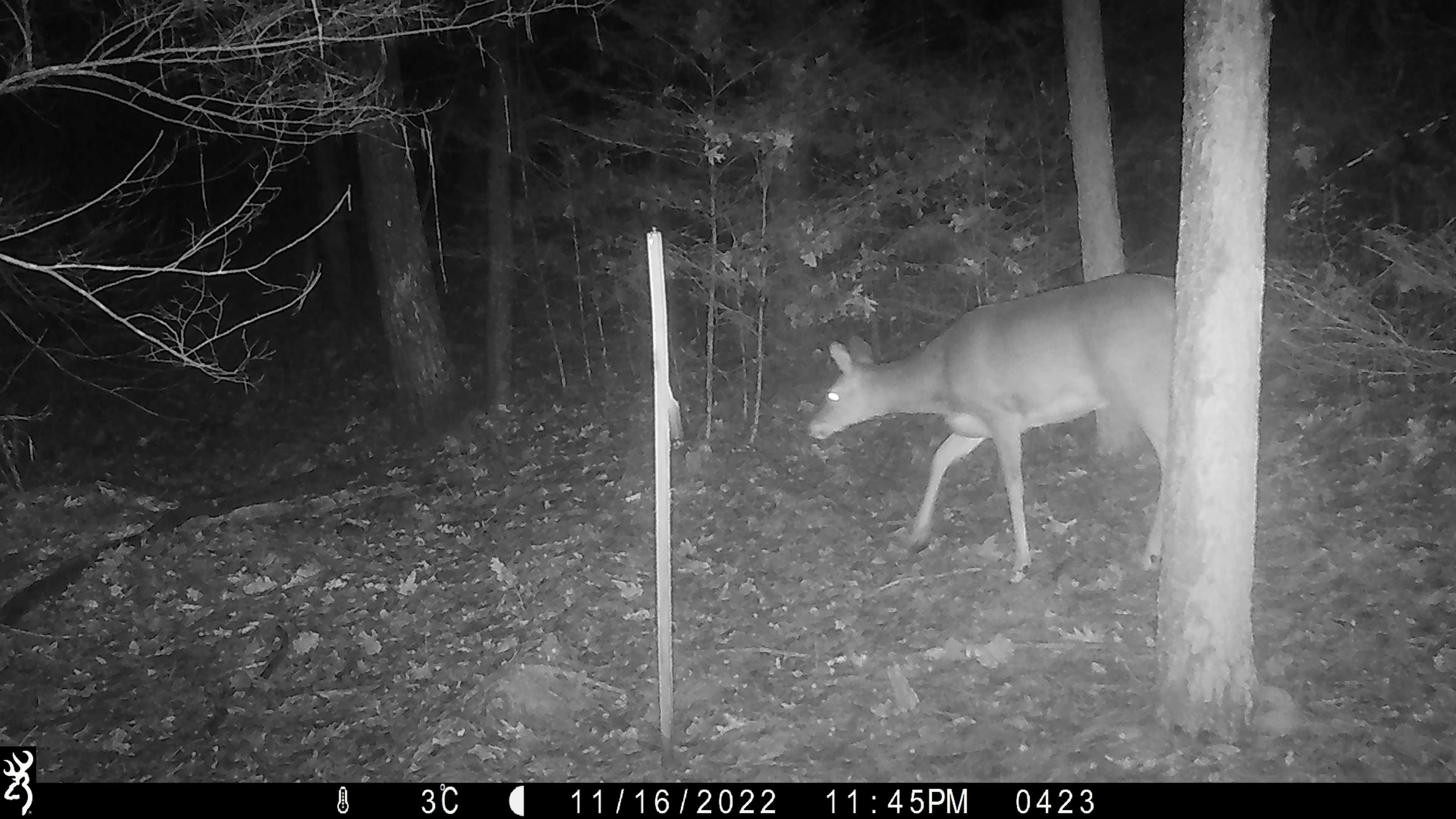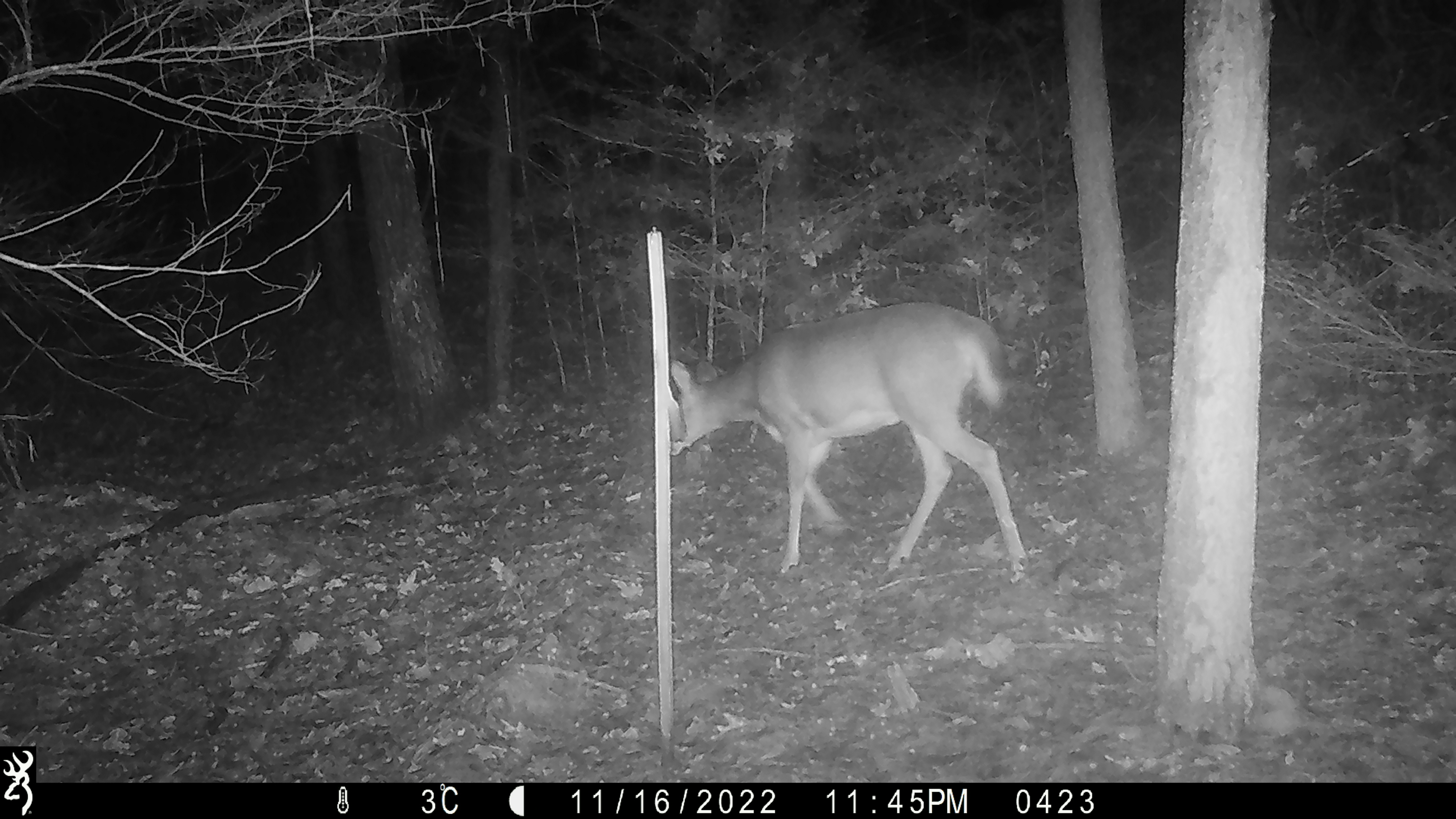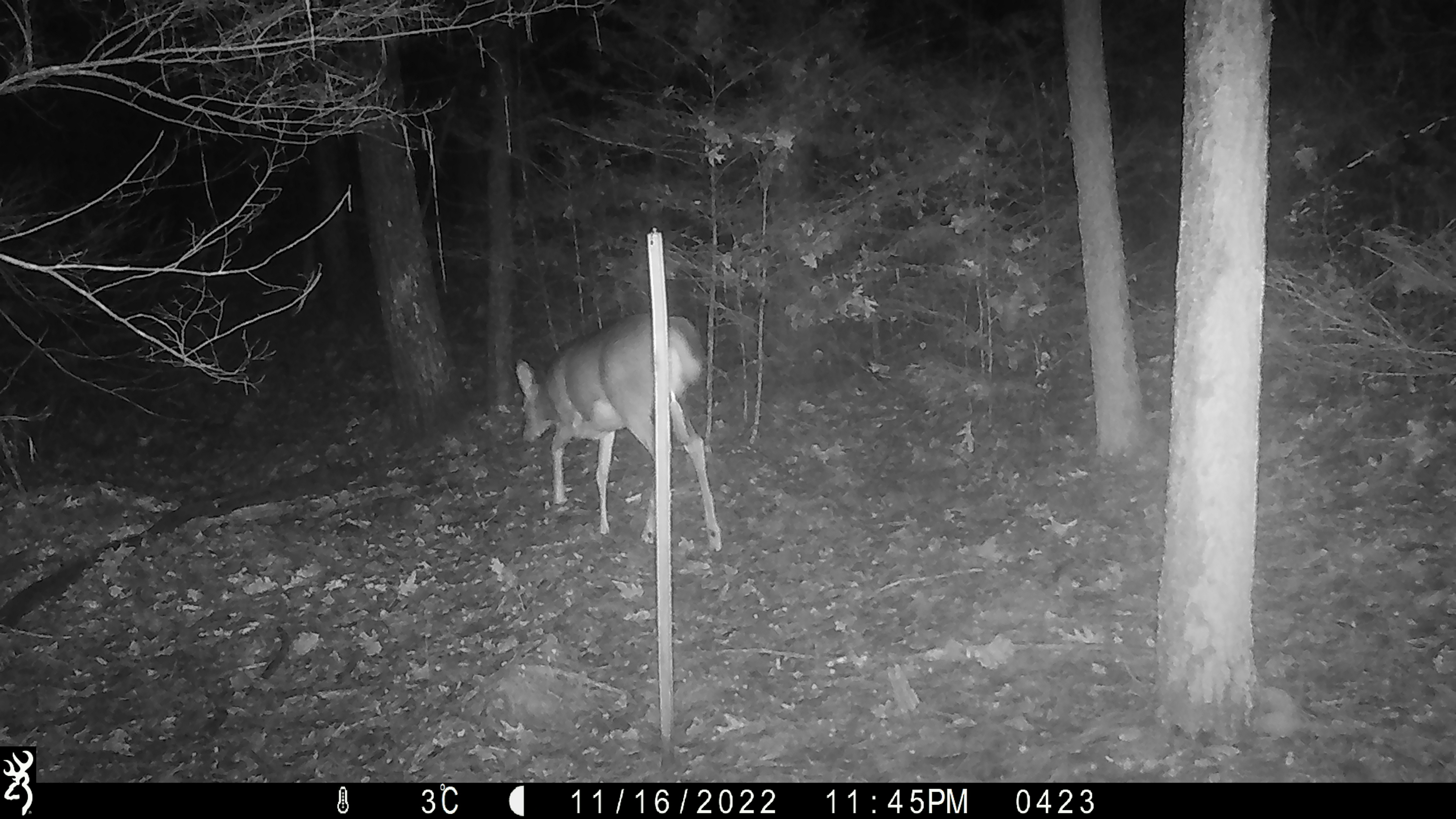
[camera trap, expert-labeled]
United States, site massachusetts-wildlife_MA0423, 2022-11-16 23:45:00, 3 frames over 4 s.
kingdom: Animalia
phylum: Chordata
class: Mammalia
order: Artiodactyla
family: Cervidae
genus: Odocoileus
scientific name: Odocoileus virginianus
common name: white-tailed deer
White-tailed deer (Odocoileus virginianus).